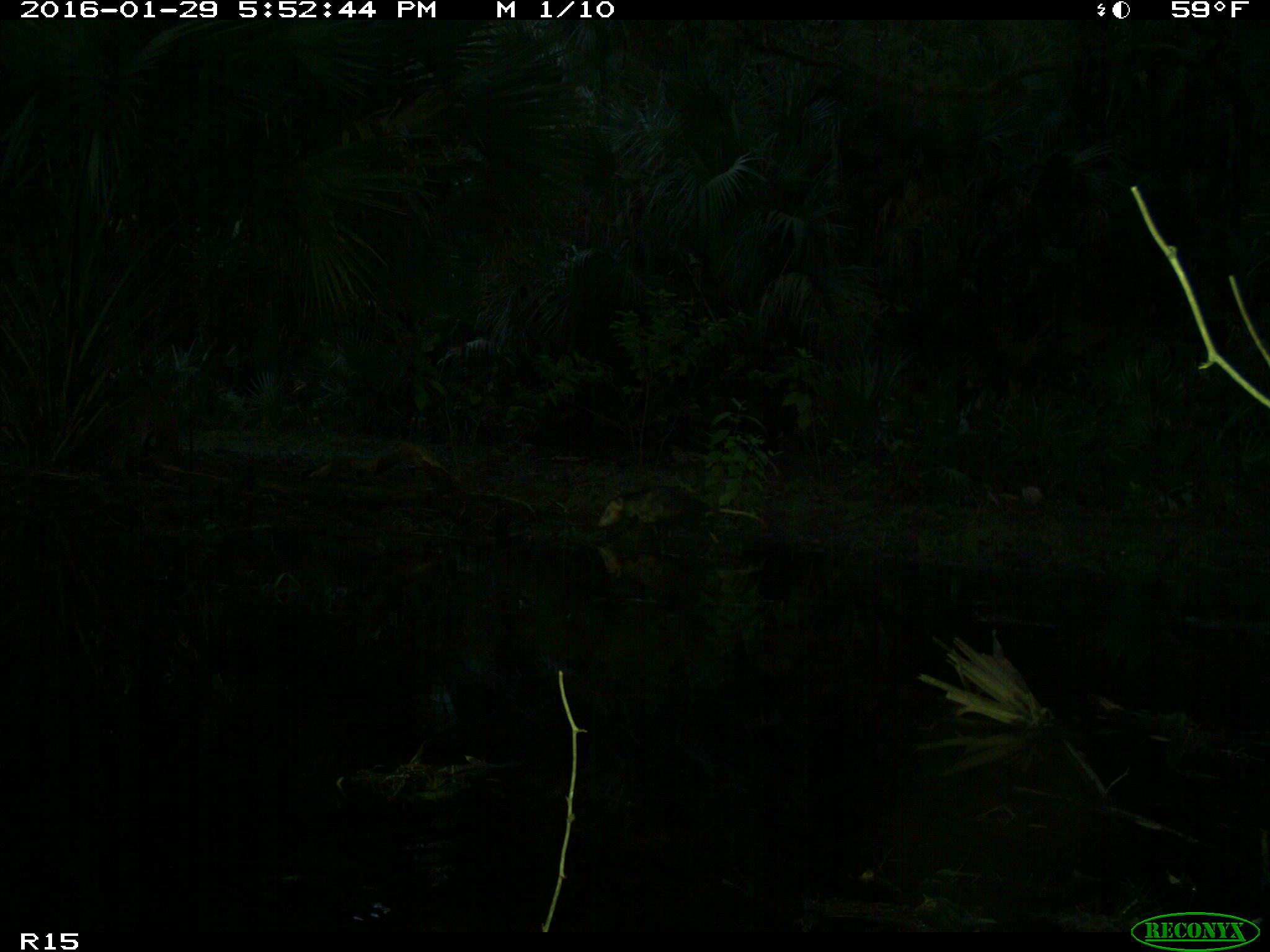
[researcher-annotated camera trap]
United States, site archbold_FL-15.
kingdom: Animalia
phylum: Chordata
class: Mammalia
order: Didelphimorphia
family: Didelphidae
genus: Didelphis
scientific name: Didelphis virginiana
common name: virginia opossum